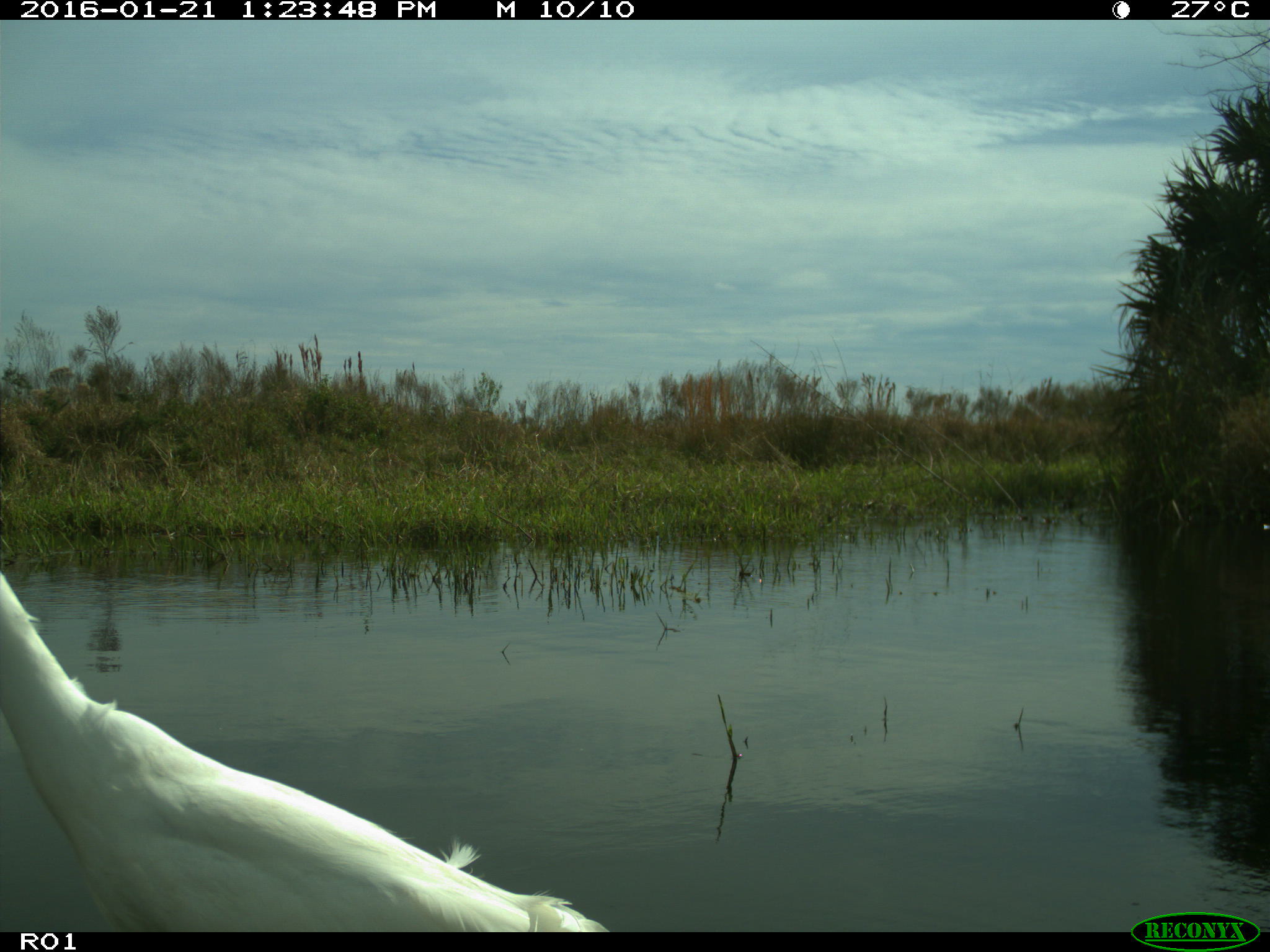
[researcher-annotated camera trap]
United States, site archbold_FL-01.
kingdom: Animalia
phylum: Chordata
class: Aves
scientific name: Aves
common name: birds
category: unidentified bird